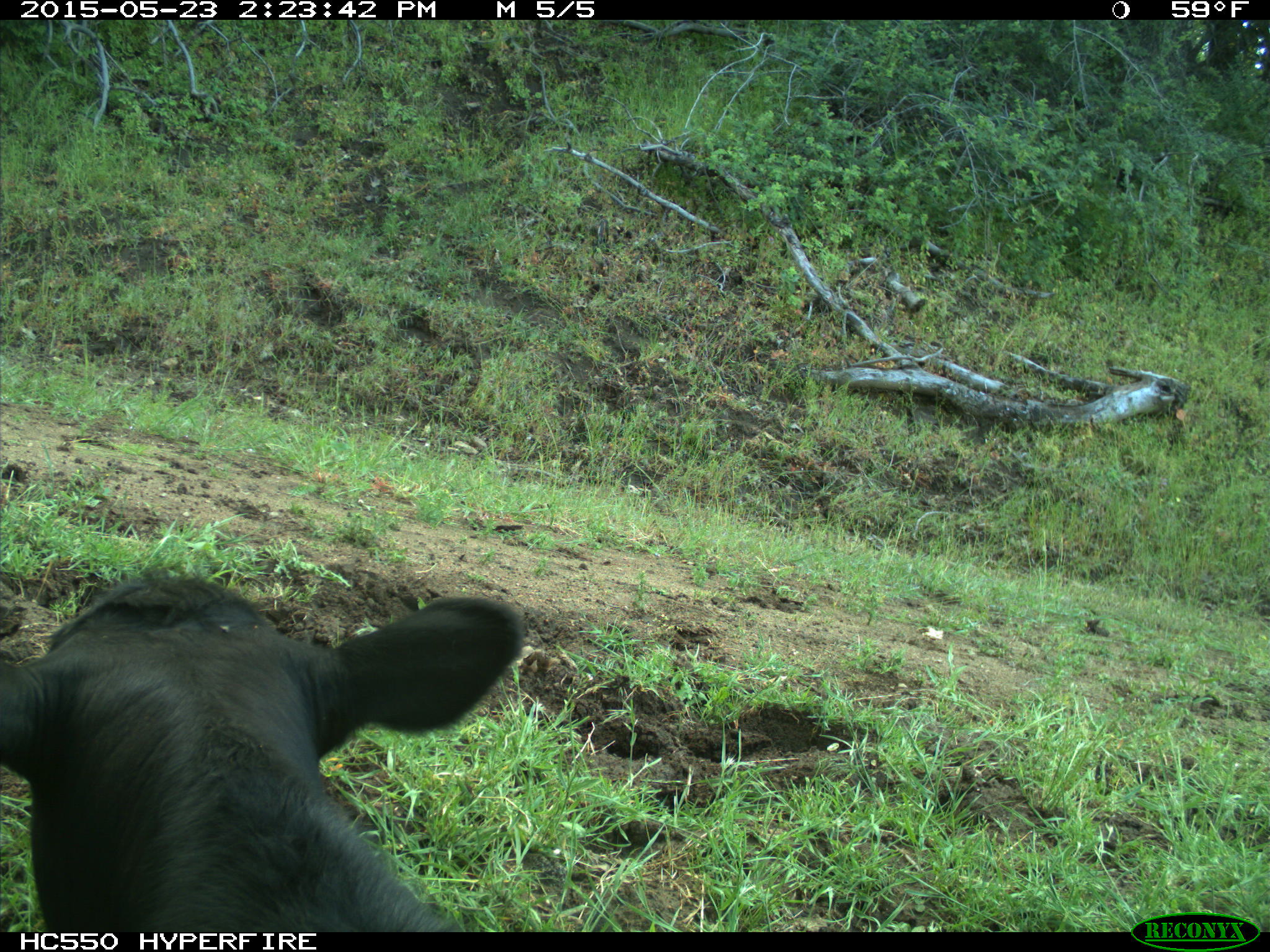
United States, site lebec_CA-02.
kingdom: Animalia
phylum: Chordata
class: Mammalia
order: Artiodactyla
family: Bovidae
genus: Bos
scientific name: Bos taurus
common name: domestic cow